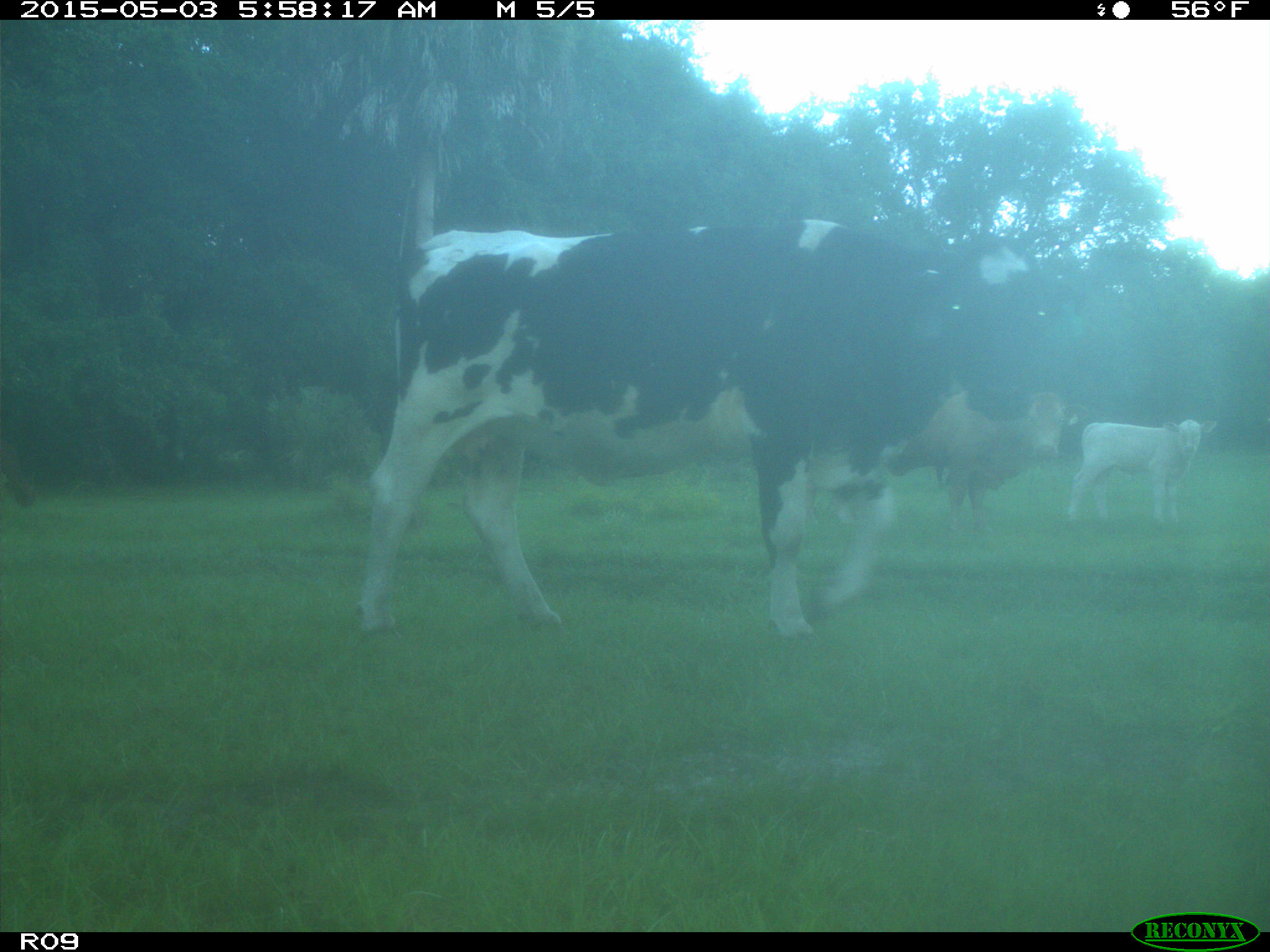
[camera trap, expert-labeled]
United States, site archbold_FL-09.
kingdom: Animalia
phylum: Chordata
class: Mammalia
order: Artiodactyla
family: Bovidae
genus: Bos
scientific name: Bos taurus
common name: domestic cow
Bos taurus (domestic cow).